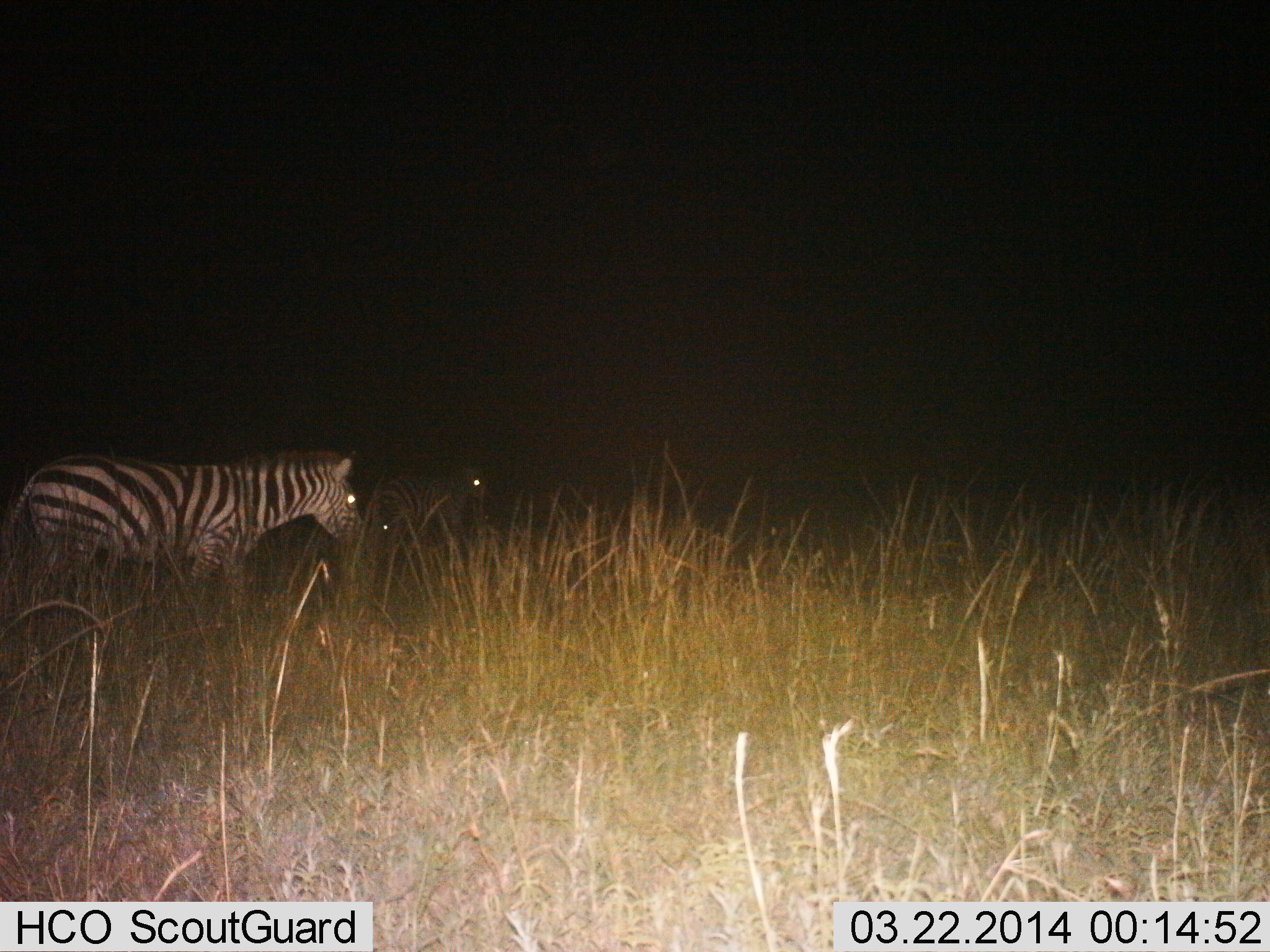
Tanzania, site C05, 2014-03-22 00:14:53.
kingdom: Animalia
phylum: Chordata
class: Mammalia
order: Perissodactyla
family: Equidae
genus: Equus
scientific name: Equus quagga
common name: plains zebra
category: zebra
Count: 2.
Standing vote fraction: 60%.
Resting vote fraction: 0%.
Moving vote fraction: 60%.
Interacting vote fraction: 0%.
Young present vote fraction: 0%.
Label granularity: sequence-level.